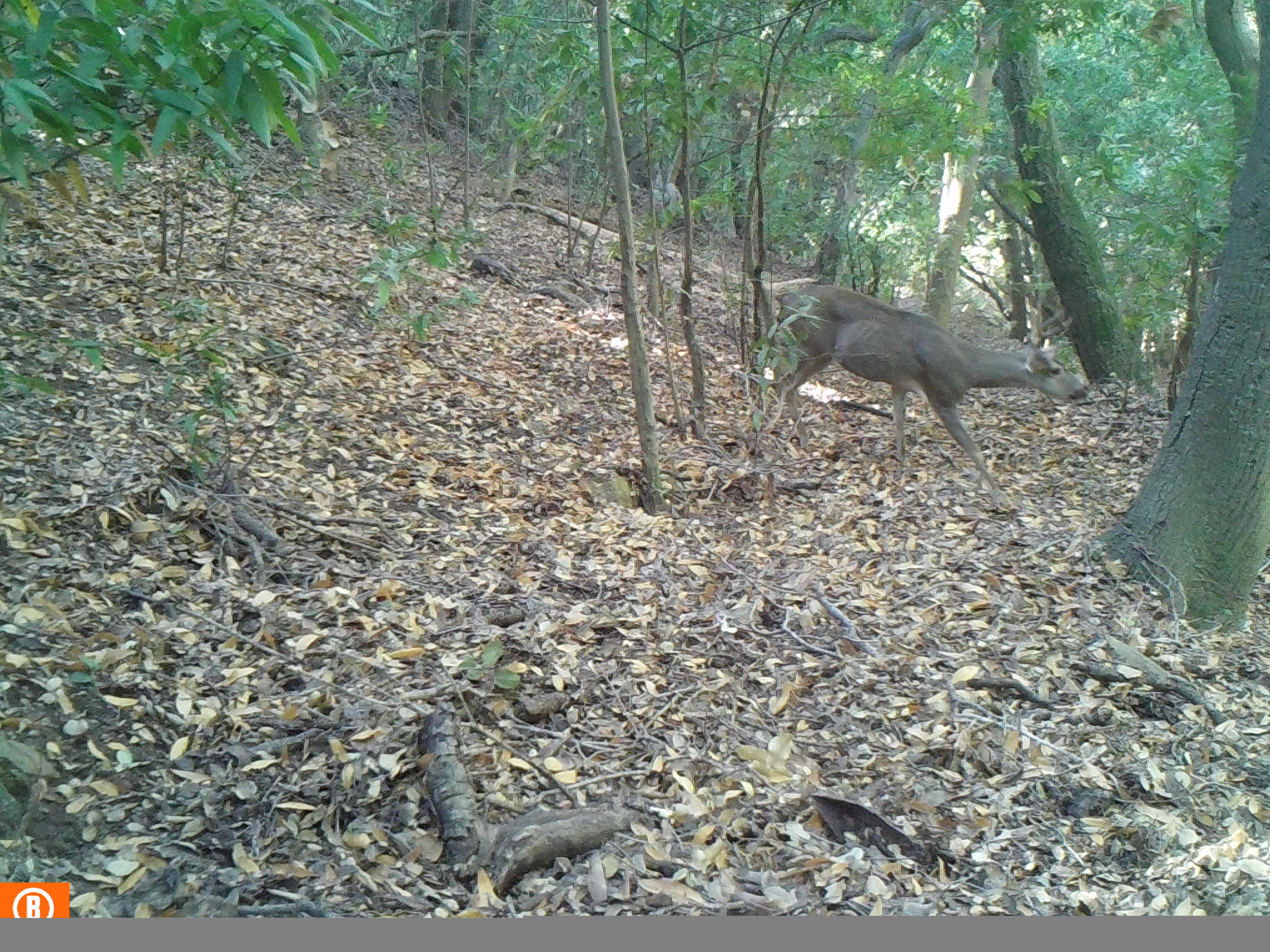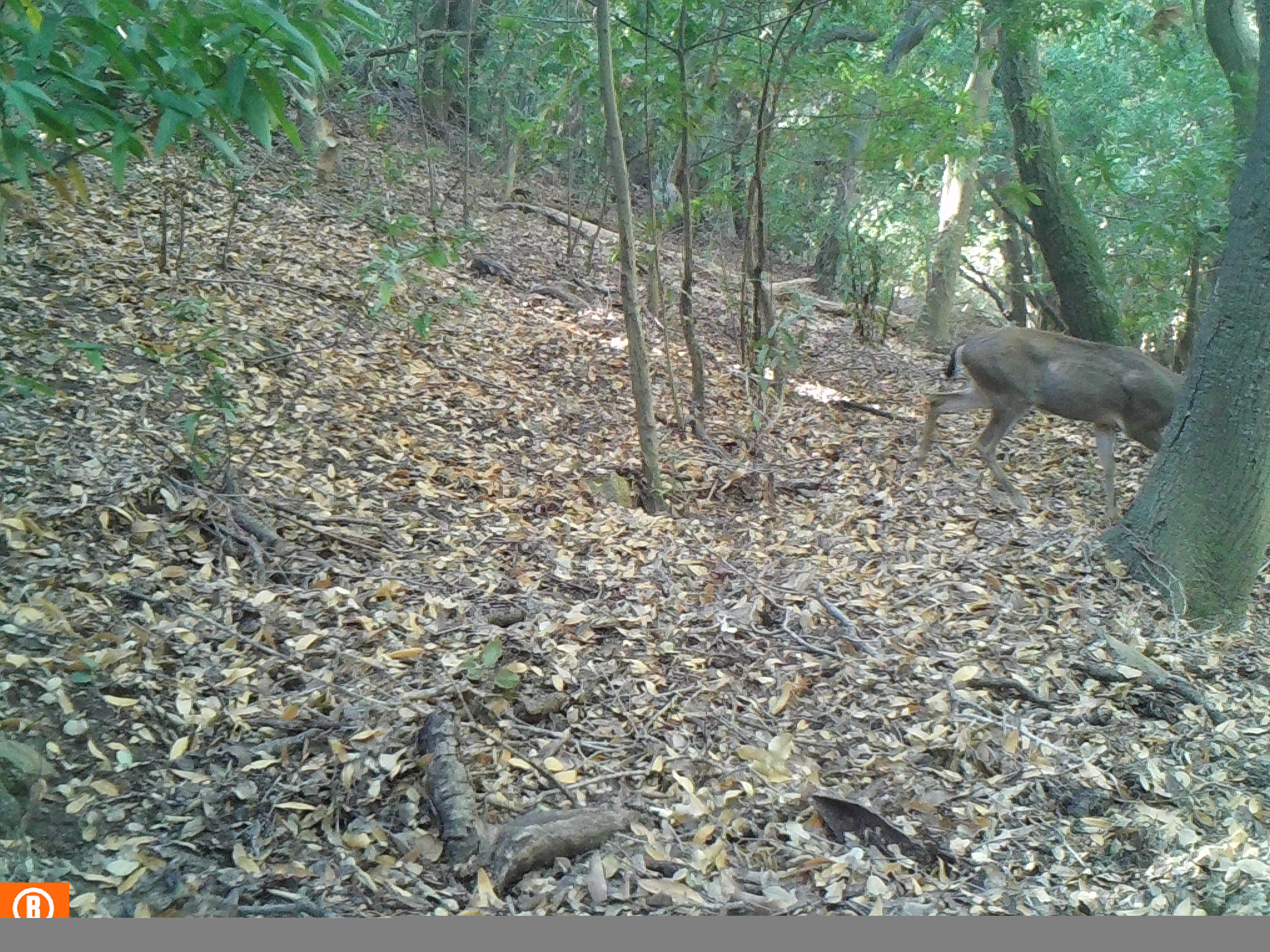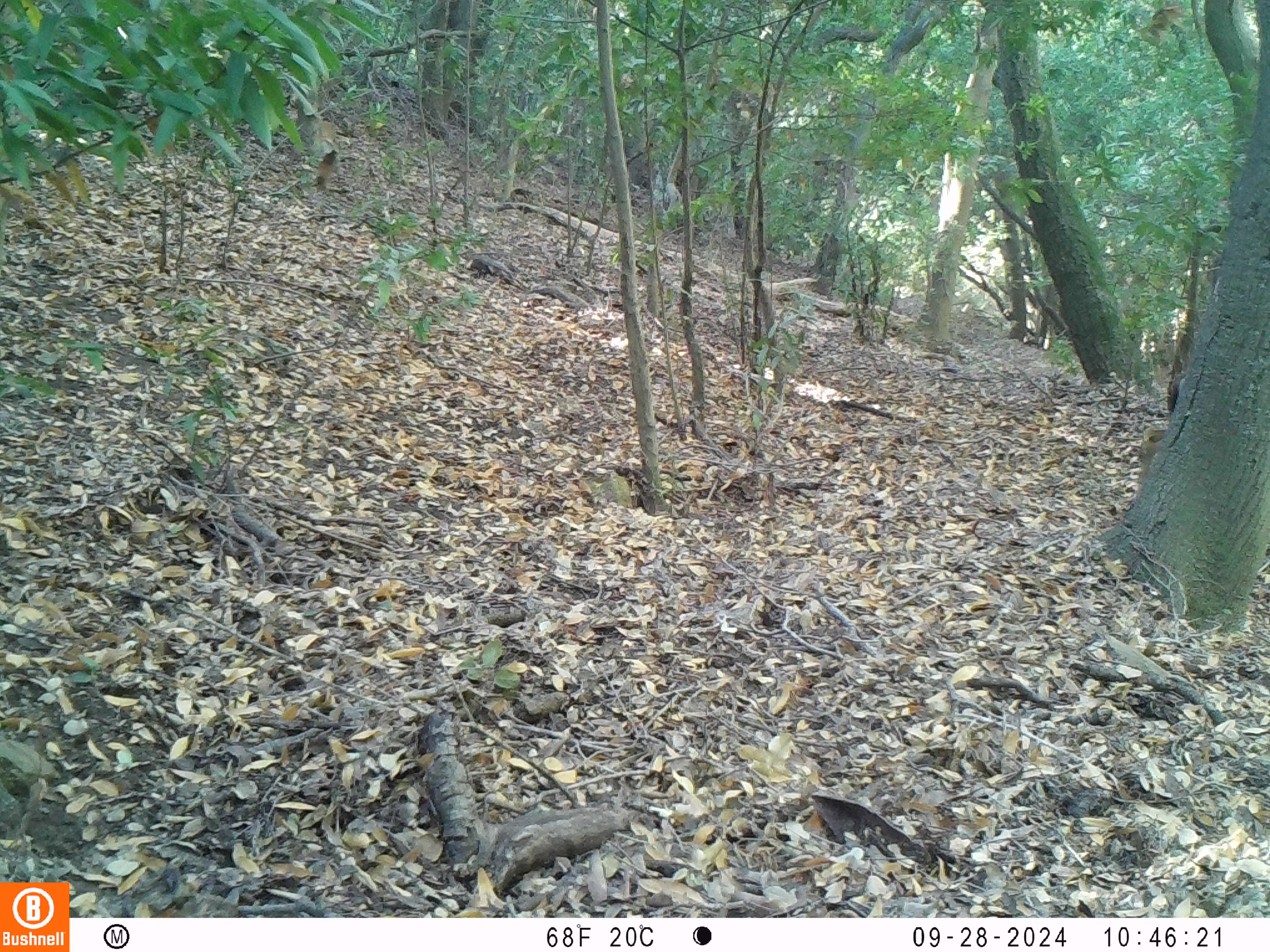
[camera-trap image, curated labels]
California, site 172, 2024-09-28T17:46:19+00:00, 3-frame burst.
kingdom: Animalia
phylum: Chordata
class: Mammalia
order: Artiodactyla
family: Cervidae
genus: Odocoileus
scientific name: Odocoileus hemionus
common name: mule deer